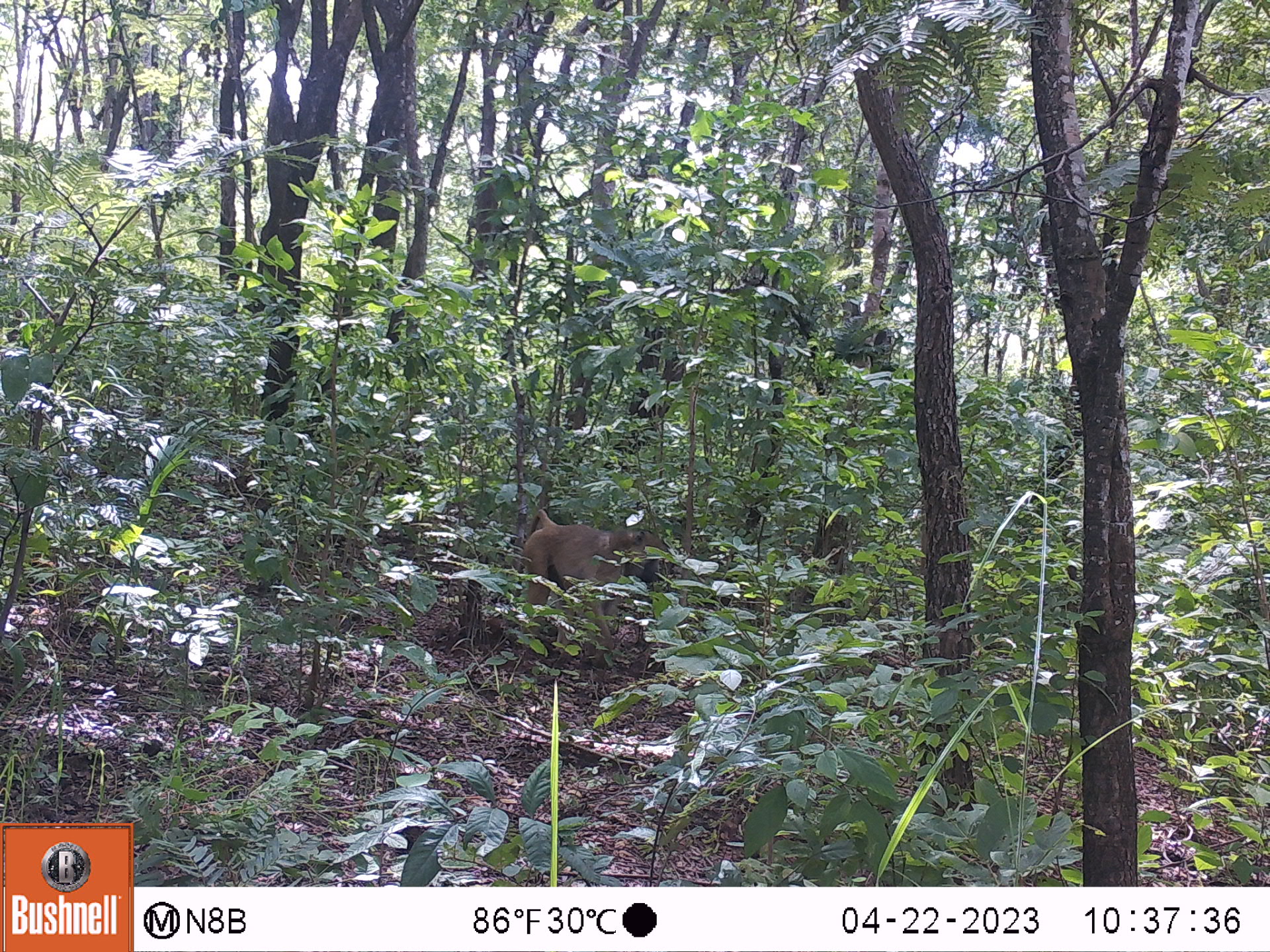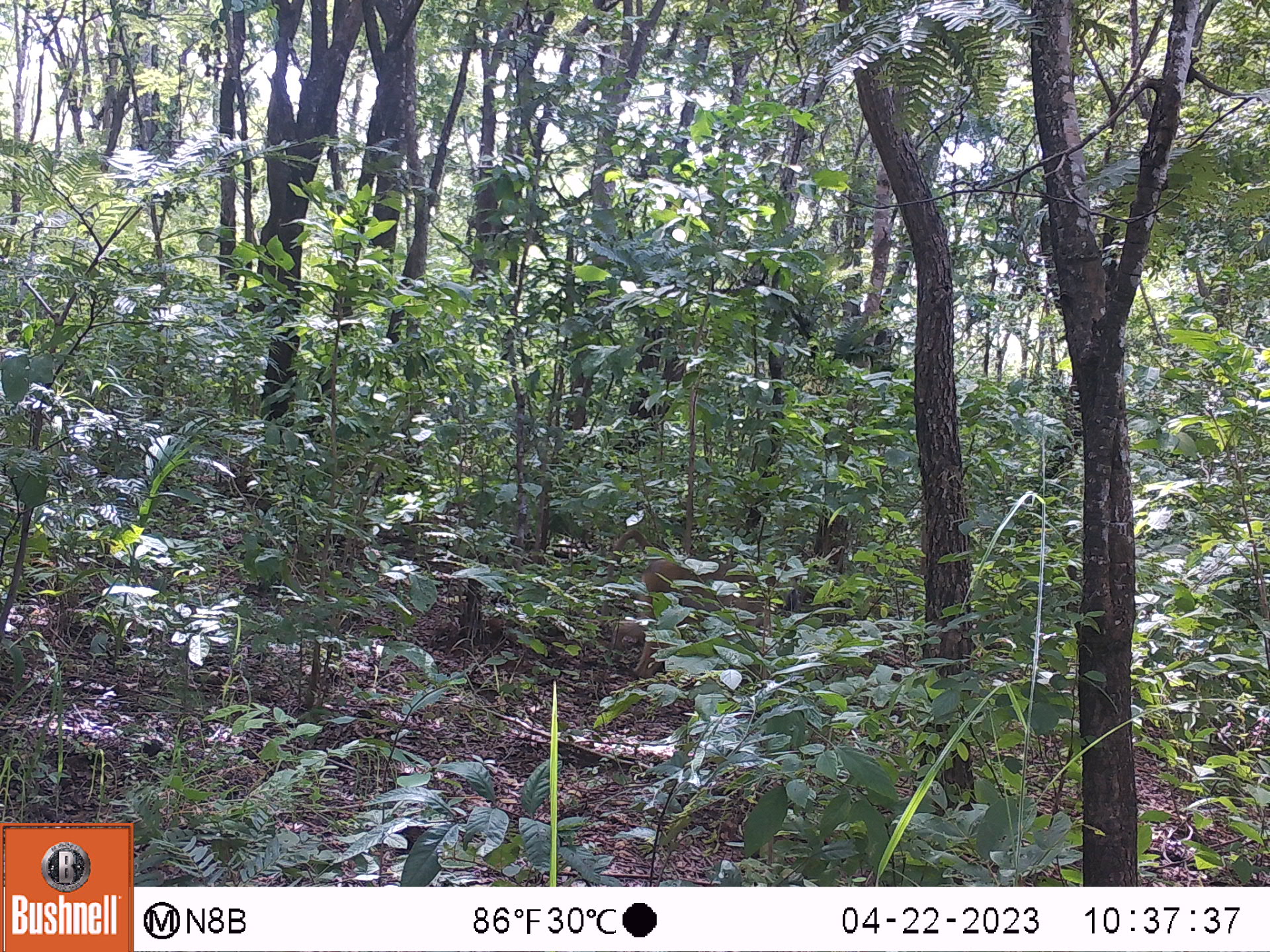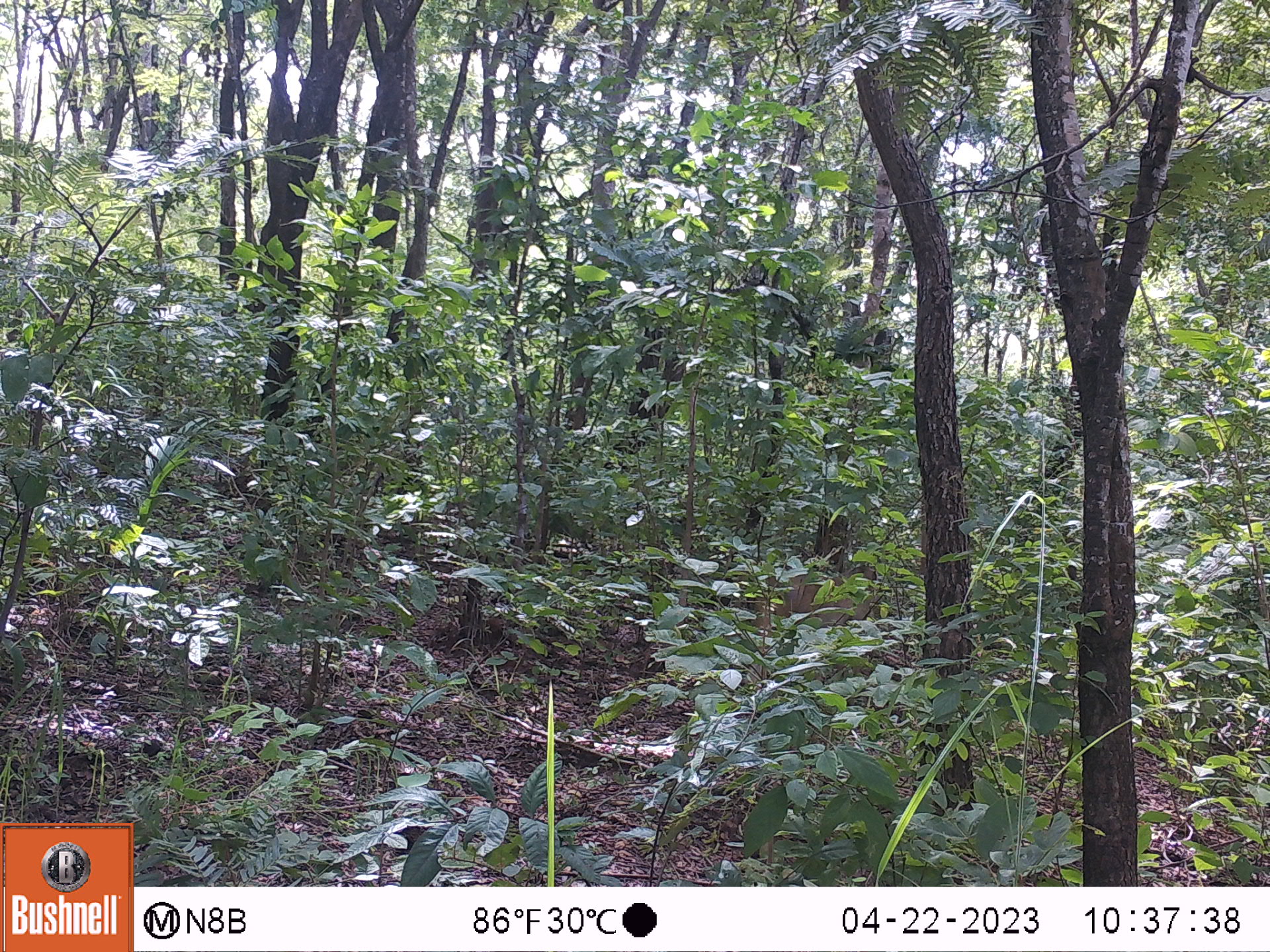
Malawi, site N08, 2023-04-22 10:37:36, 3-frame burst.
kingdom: Animalia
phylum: Chordata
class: Mammalia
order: Primates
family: Cercopithecidae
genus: Papio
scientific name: Papio cynocephalus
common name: yellow baboon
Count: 1.